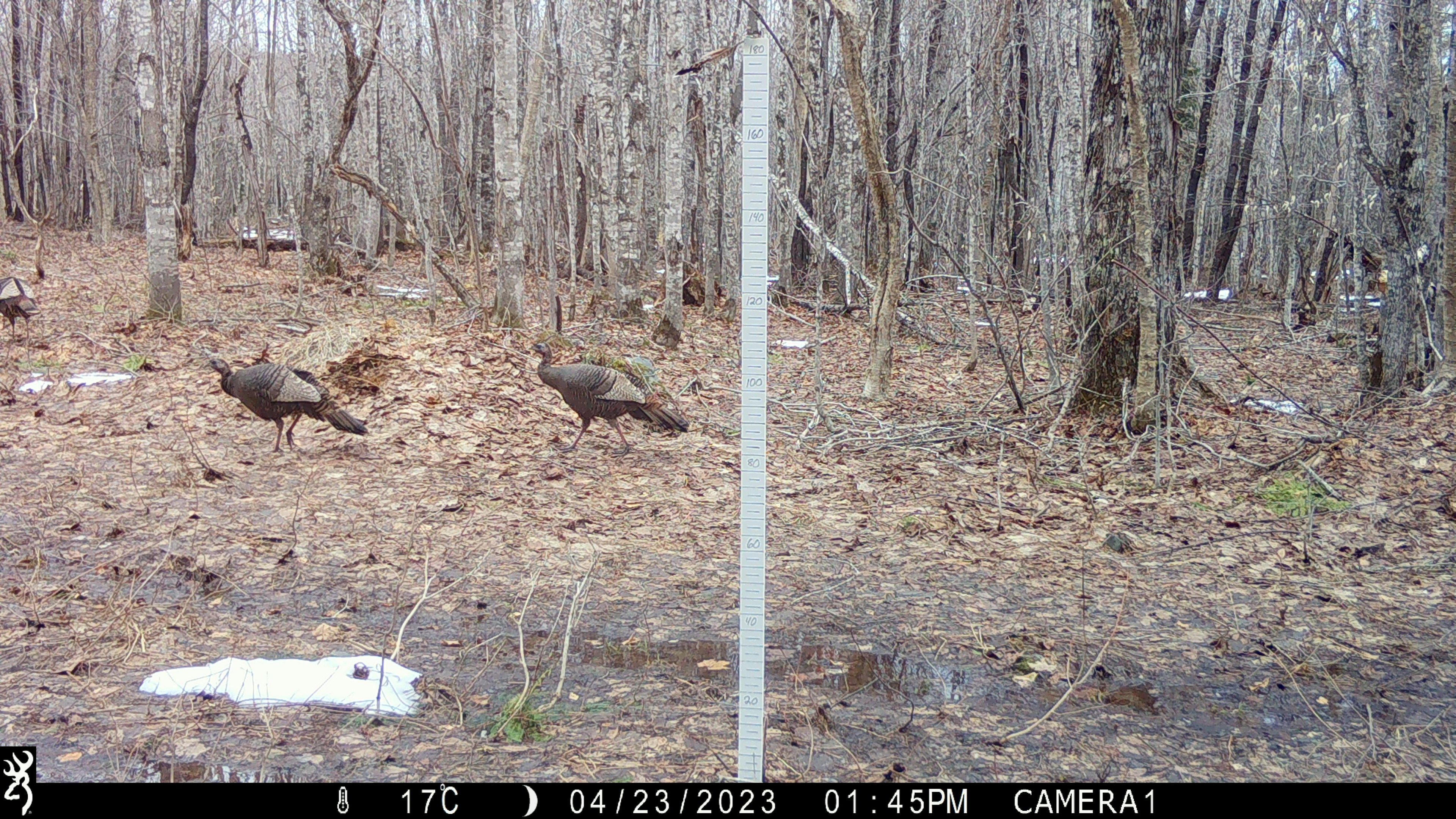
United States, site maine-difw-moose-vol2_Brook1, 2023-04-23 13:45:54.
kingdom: Animalia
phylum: Chordata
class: Aves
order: Galliformes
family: Phasianidae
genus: Meleagris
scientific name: Meleagris gallopavo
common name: wild turkey